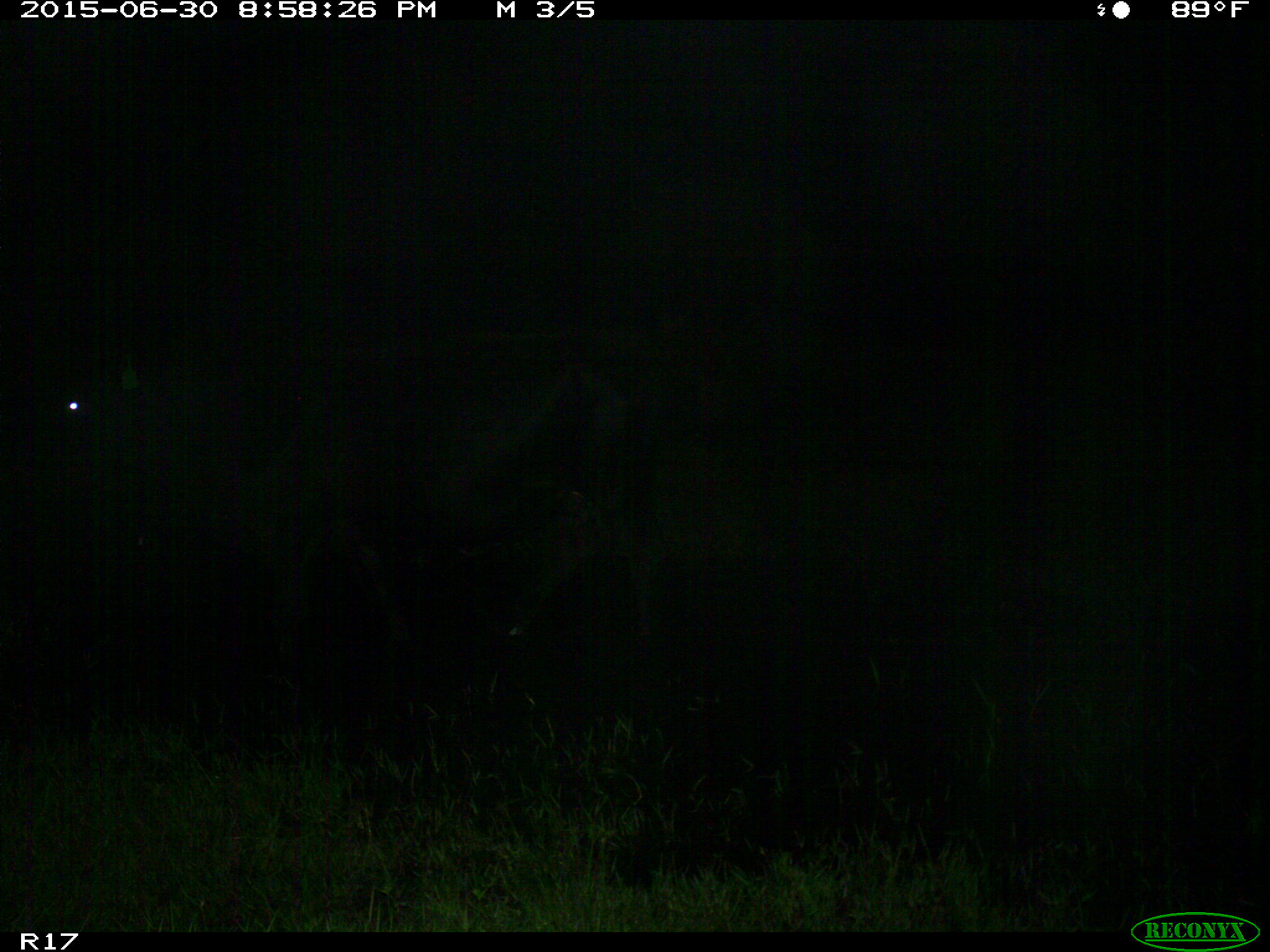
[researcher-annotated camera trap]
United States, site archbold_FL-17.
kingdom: Animalia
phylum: Chordata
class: Mammalia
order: Artiodactyla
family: Bovidae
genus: Bos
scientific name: Bos taurus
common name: domestic cow